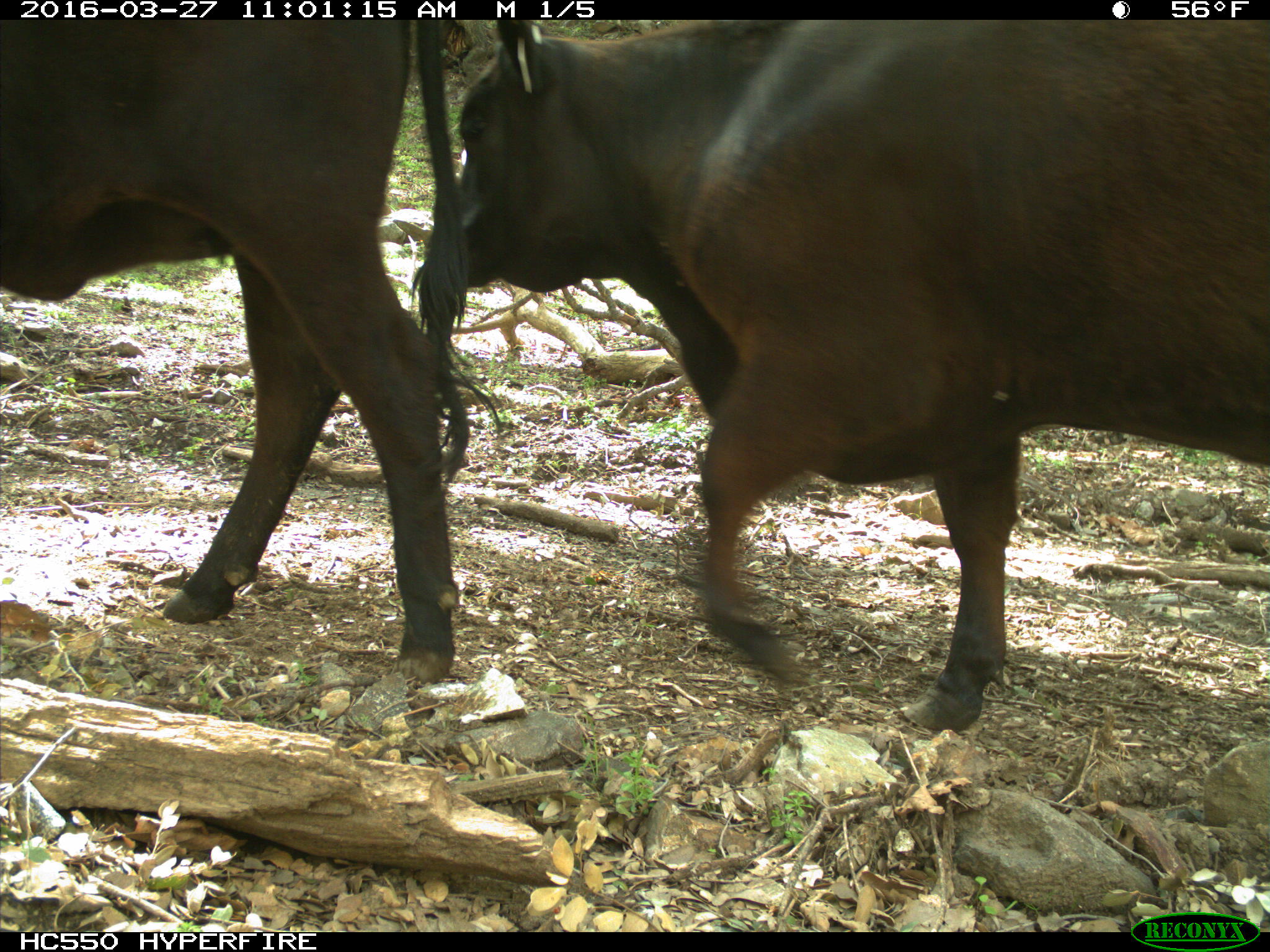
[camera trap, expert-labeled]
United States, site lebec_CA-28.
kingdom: Animalia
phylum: Chordata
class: Mammalia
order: Artiodactyla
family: Bovidae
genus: Bos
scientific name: Bos taurus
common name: domestic cow